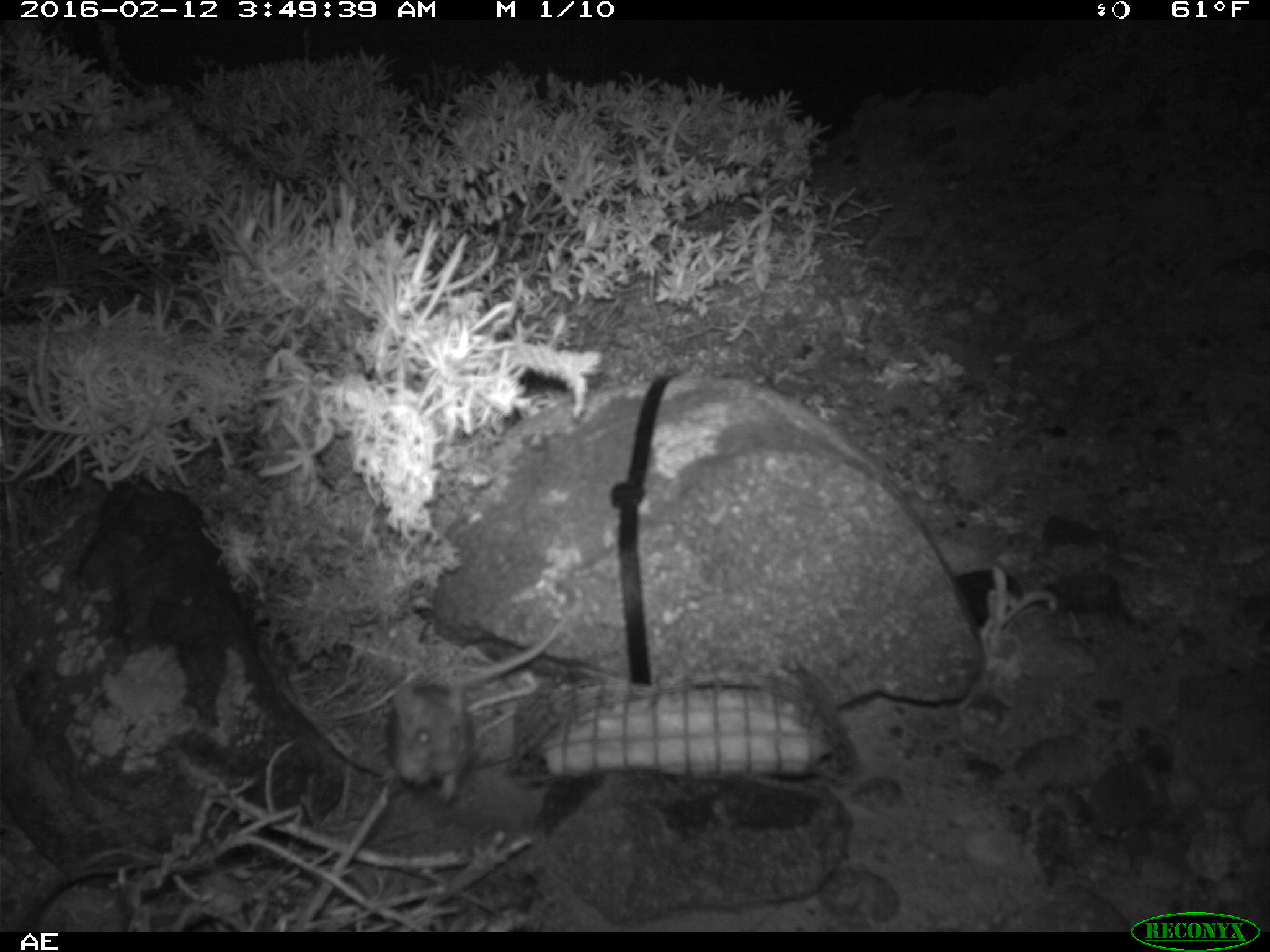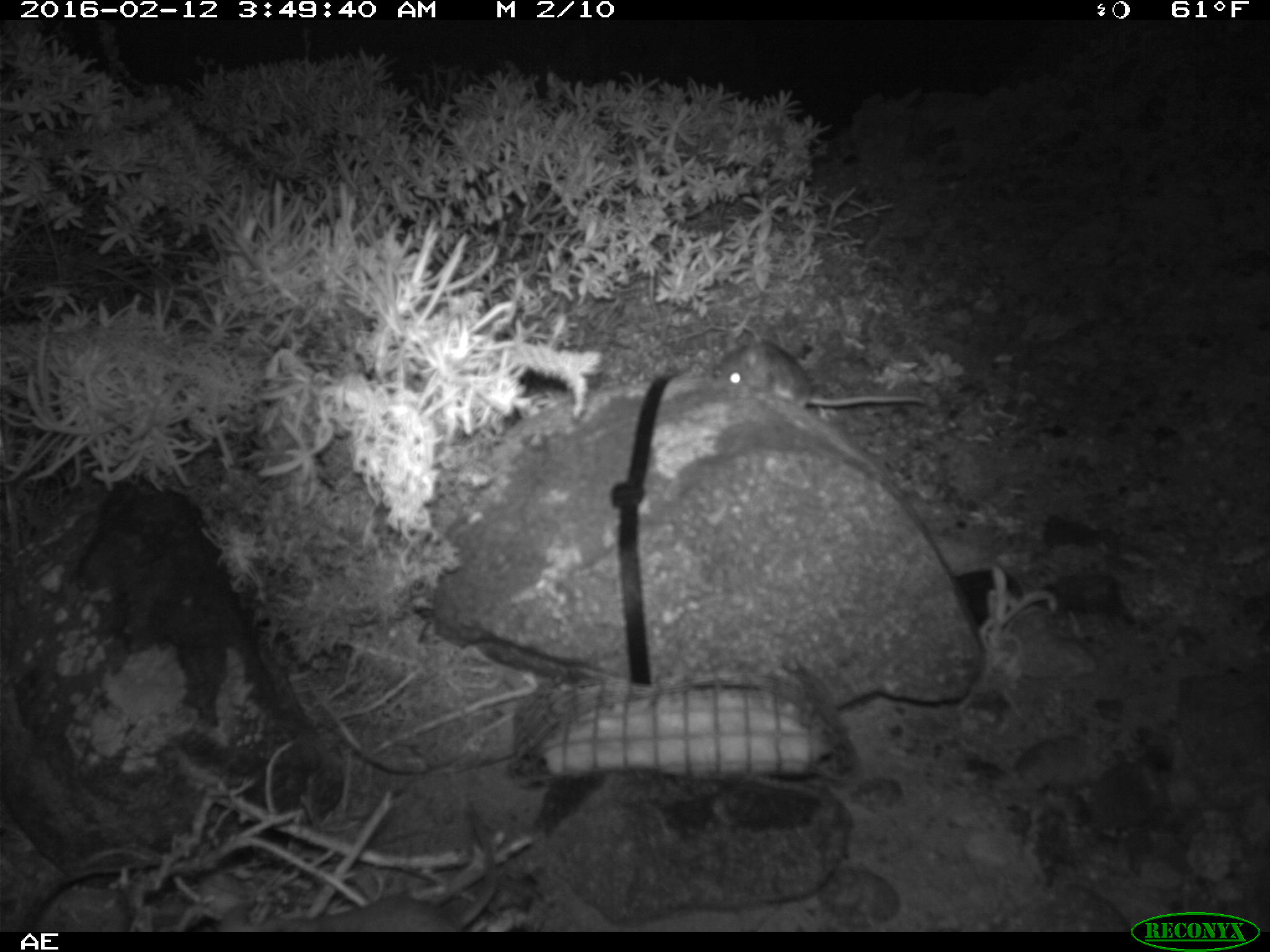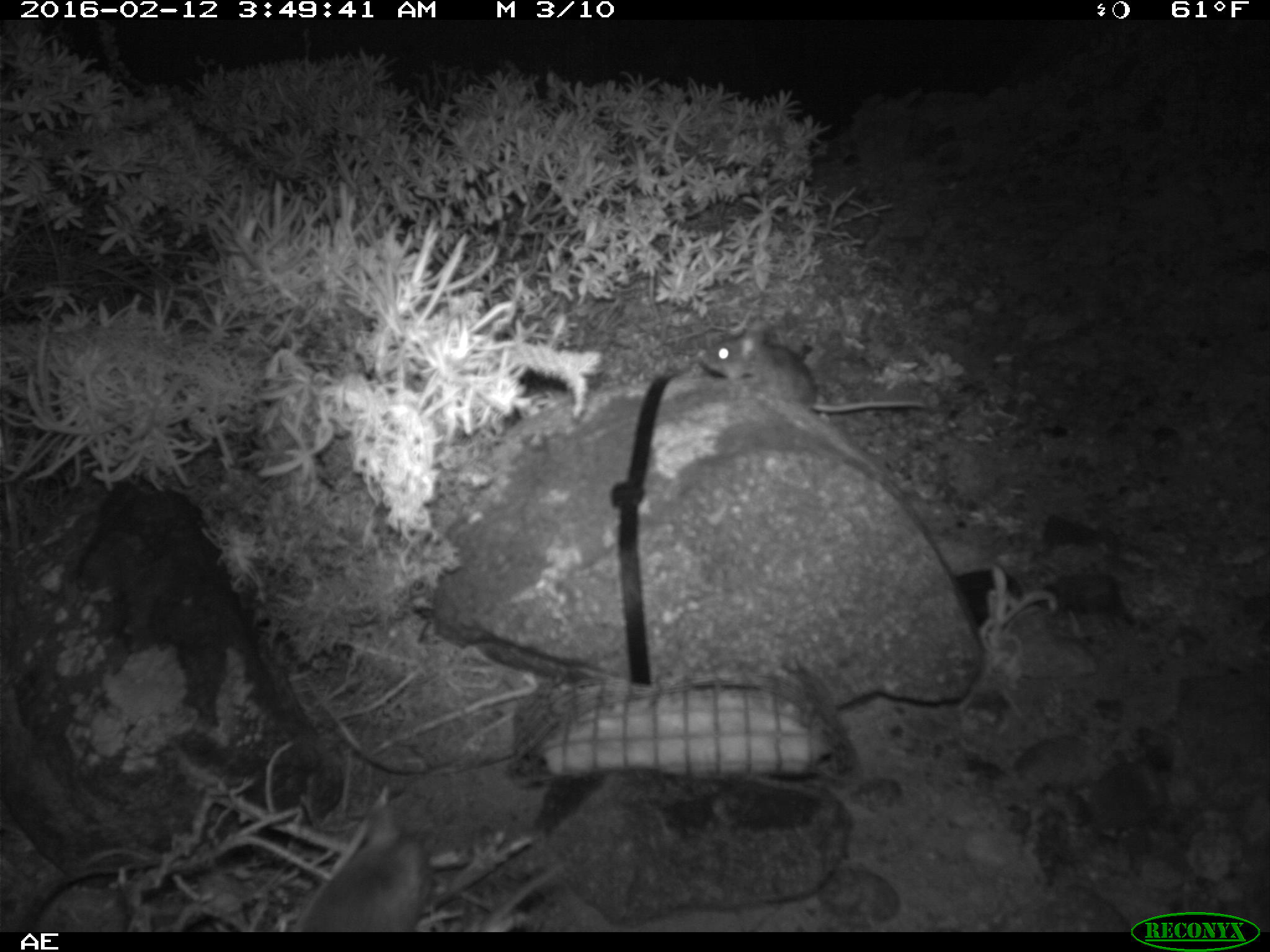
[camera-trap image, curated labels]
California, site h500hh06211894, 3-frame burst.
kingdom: Animalia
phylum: Chordata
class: Mammalia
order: Rodentia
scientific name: Rodentia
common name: rodent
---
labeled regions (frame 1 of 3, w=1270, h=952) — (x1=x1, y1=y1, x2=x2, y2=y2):
rodent: (x1=390, y1=611, x2=566, y2=798)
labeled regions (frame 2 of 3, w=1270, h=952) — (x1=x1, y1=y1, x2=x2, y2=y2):
rodent: (x1=719, y1=332, x2=928, y2=419)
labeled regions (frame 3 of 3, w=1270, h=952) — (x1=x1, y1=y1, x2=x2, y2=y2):
rodent: (x1=700, y1=321, x2=926, y2=411)